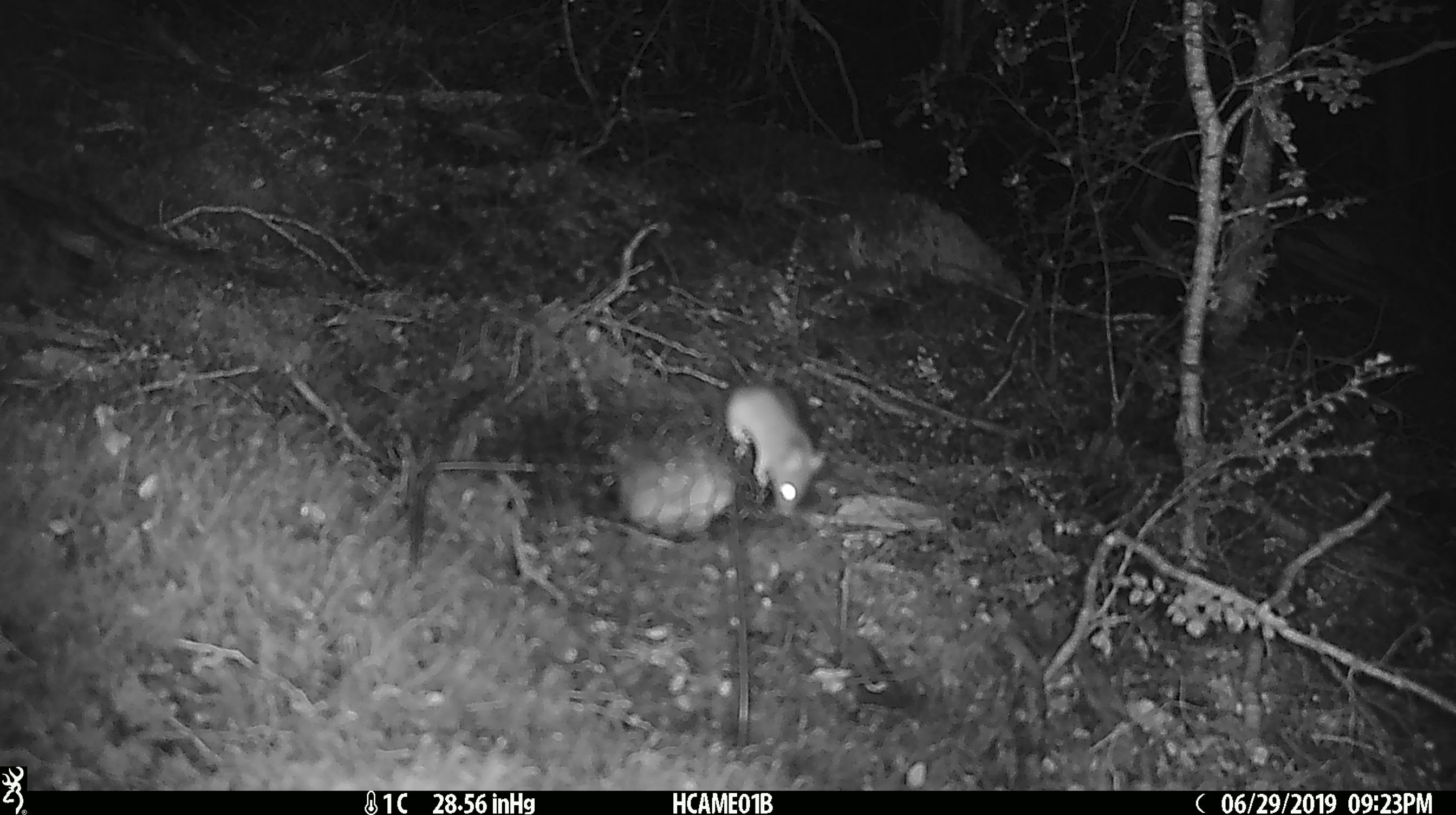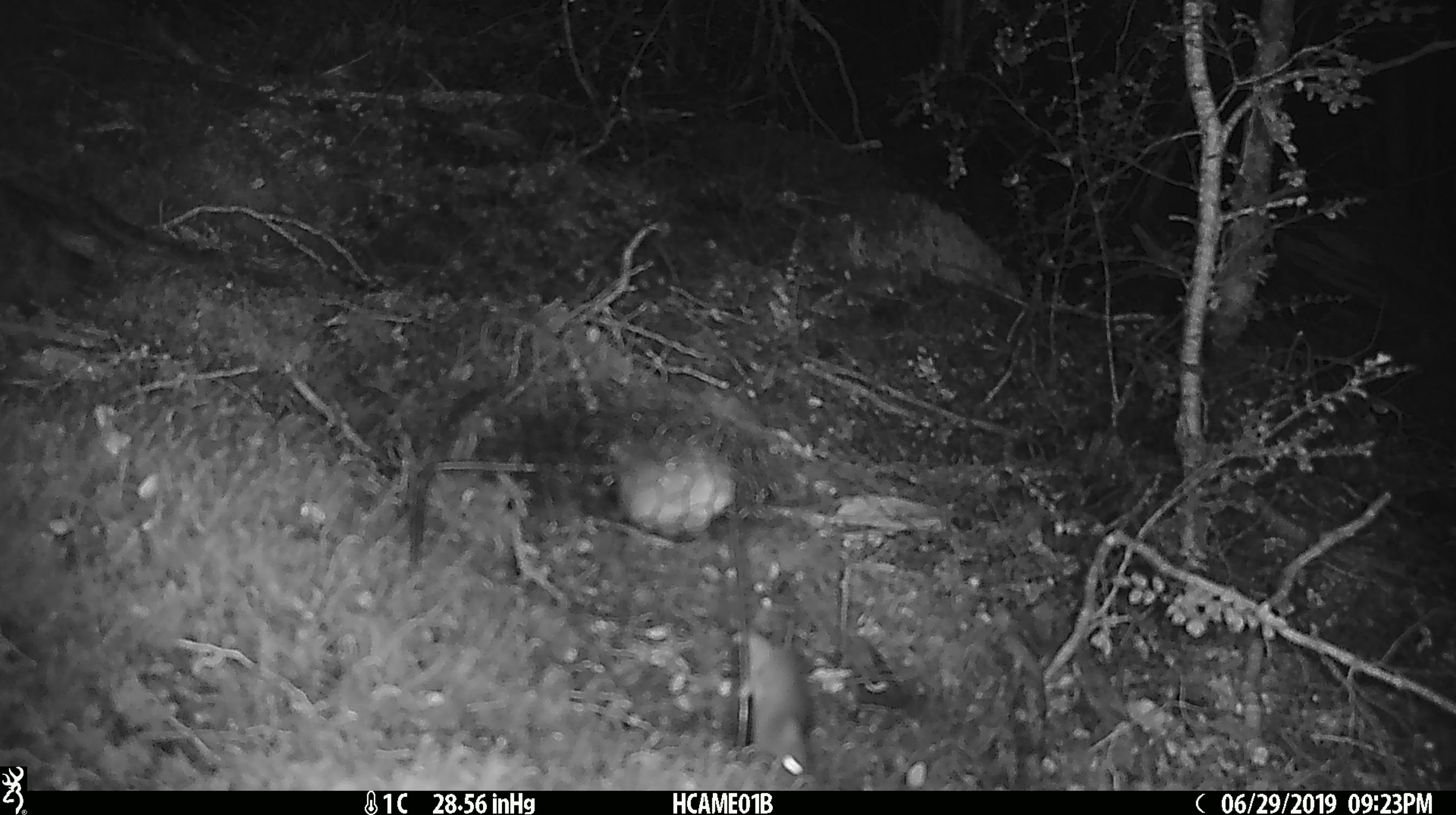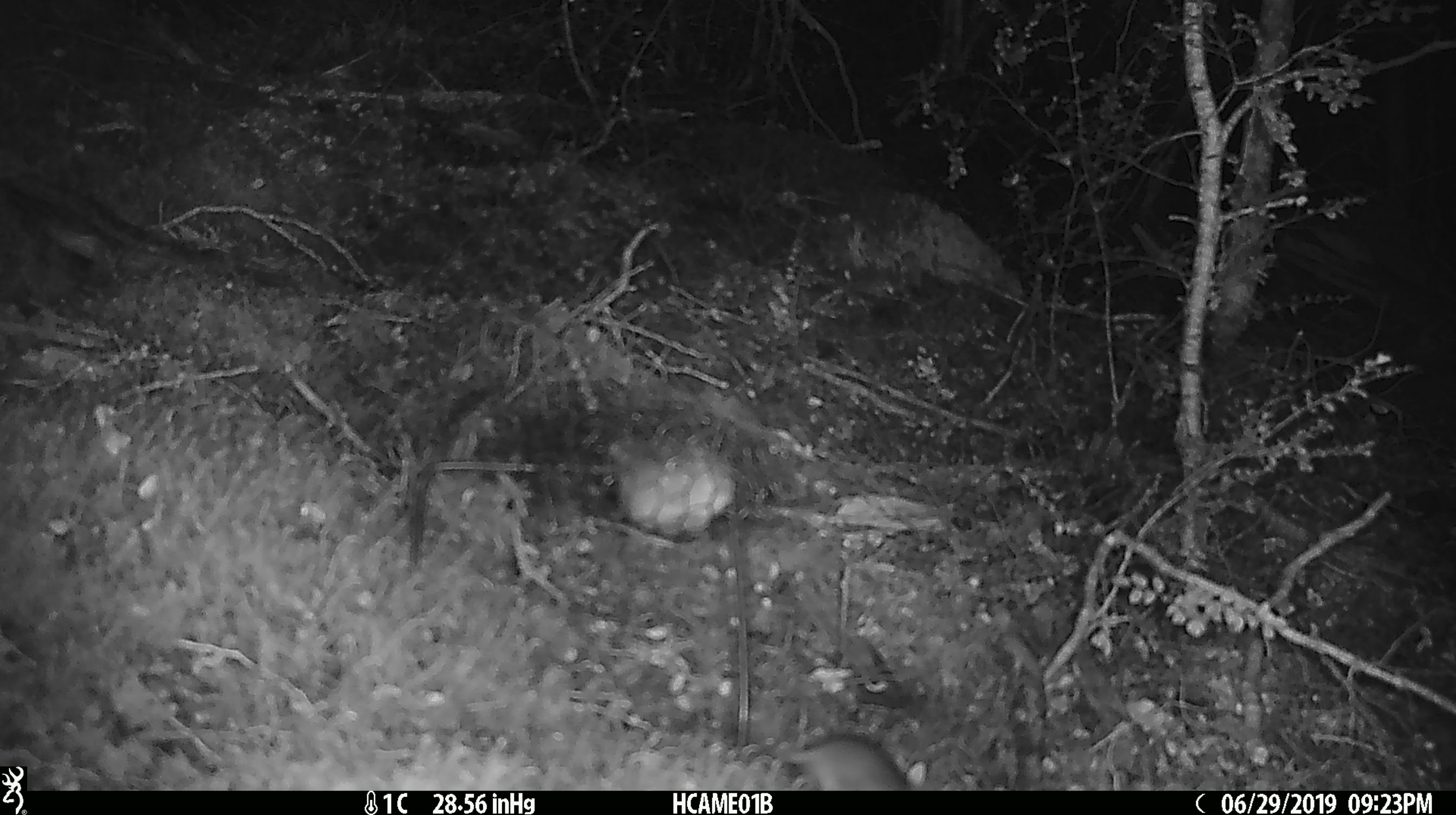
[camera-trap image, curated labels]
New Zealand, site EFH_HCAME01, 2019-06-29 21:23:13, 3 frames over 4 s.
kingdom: Animalia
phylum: Chordata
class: Mammalia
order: Rodentia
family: Muridae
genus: Mus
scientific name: Mus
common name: mouse